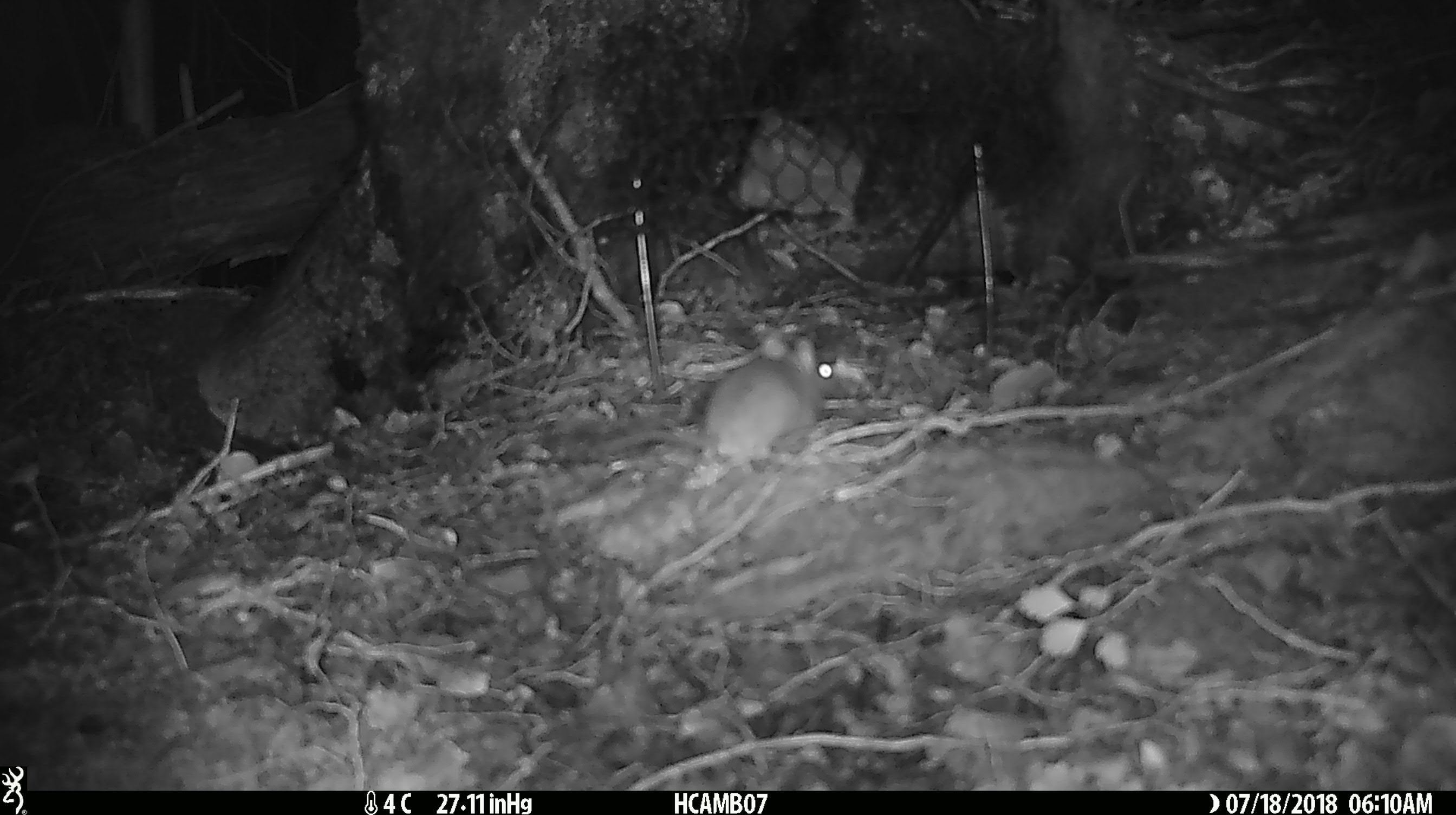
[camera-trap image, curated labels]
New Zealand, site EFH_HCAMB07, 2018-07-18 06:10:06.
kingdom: Animalia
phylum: Chordata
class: Mammalia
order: Rodentia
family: Muridae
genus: Mus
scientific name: Mus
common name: mouse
Mouse (Mus).